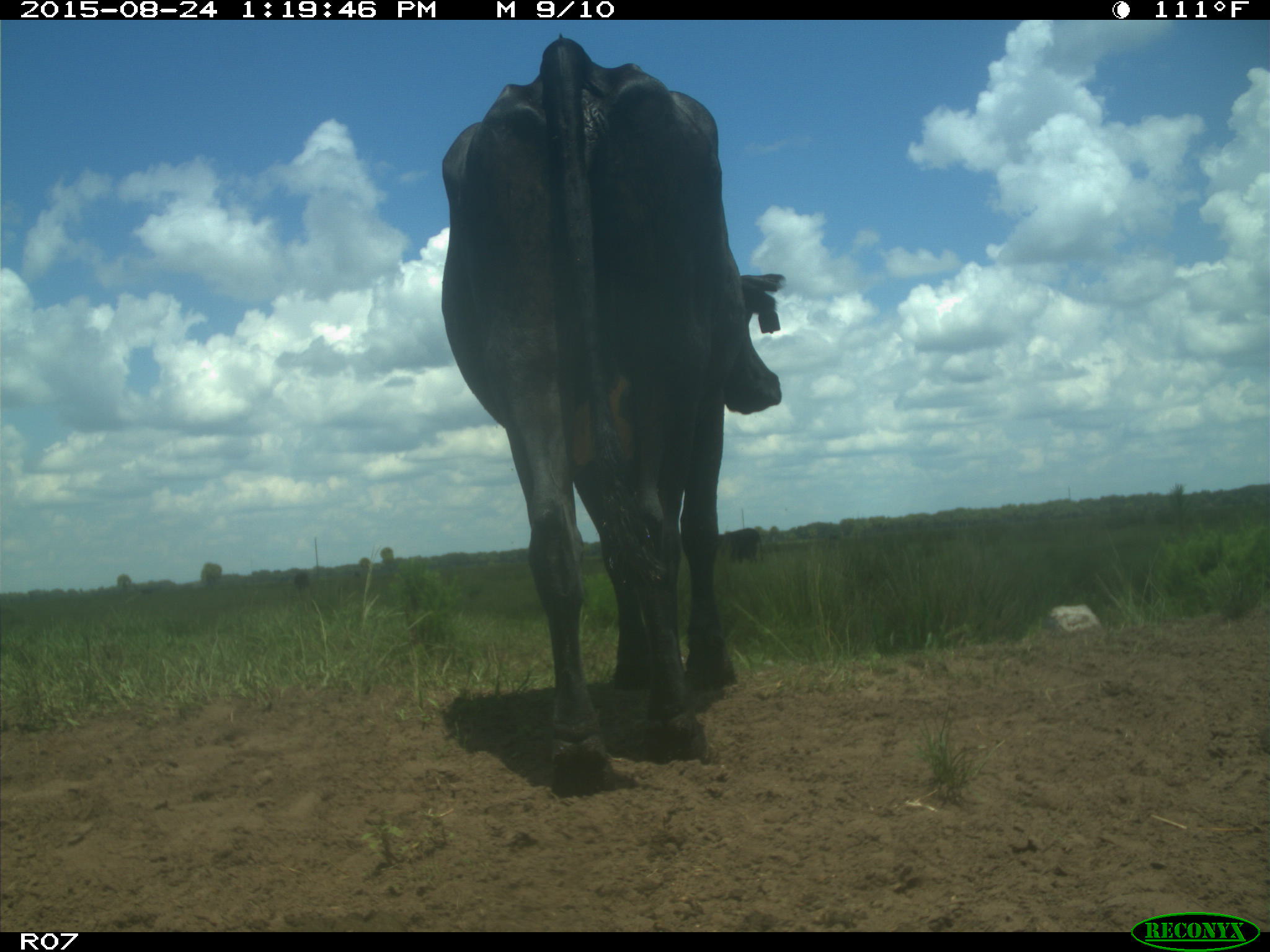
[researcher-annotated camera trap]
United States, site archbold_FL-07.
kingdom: Animalia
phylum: Chordata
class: Mammalia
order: Artiodactyla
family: Bovidae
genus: Bos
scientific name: Bos taurus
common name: domestic cow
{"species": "Bos taurus (domestic cow)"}